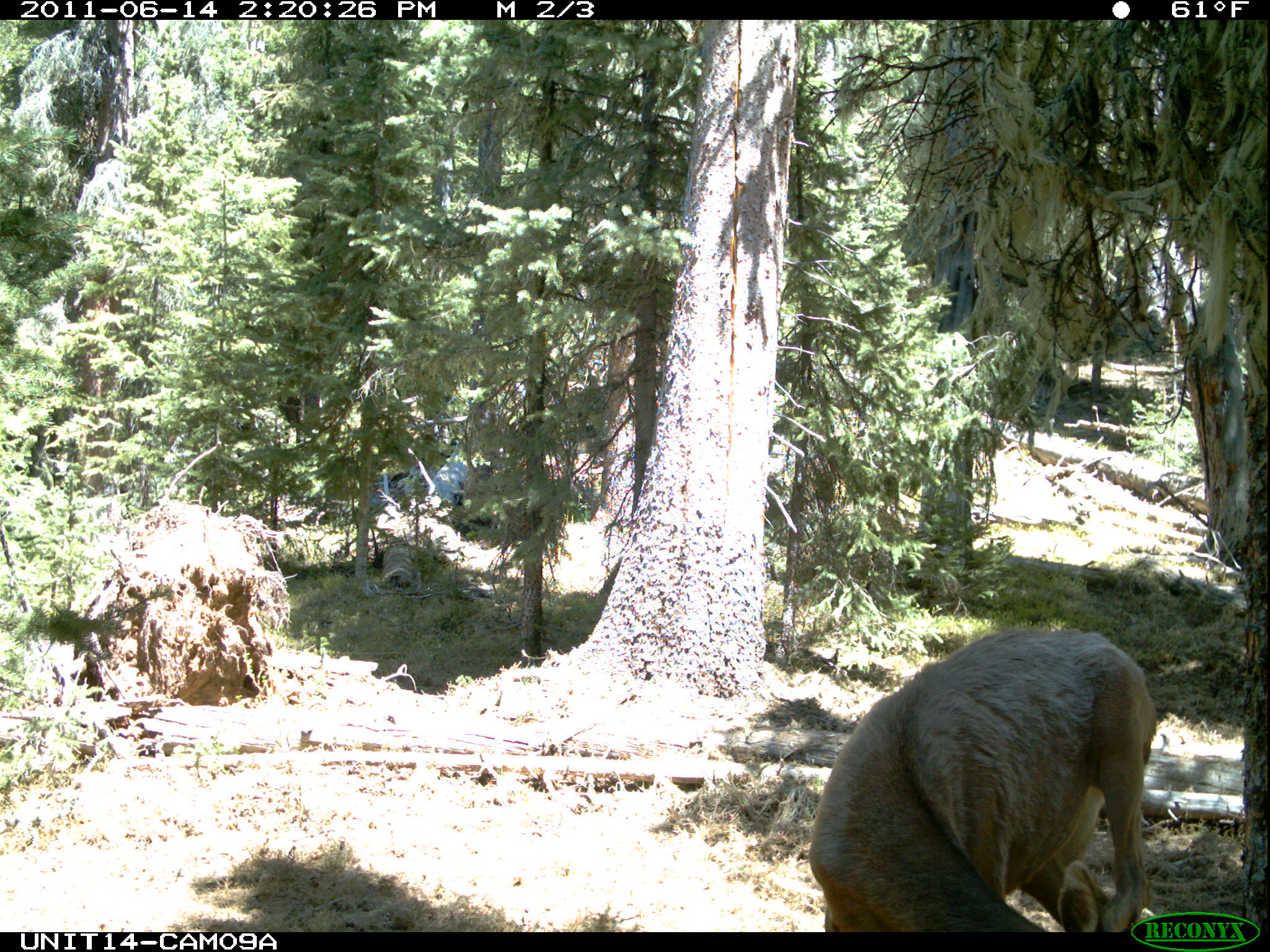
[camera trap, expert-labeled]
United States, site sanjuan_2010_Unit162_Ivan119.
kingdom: Animalia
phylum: Chordata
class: Mammalia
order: Artiodactyla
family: Cervidae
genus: Cervus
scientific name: Cervus elaphus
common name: red deer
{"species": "Cervus elaphus (red deer)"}